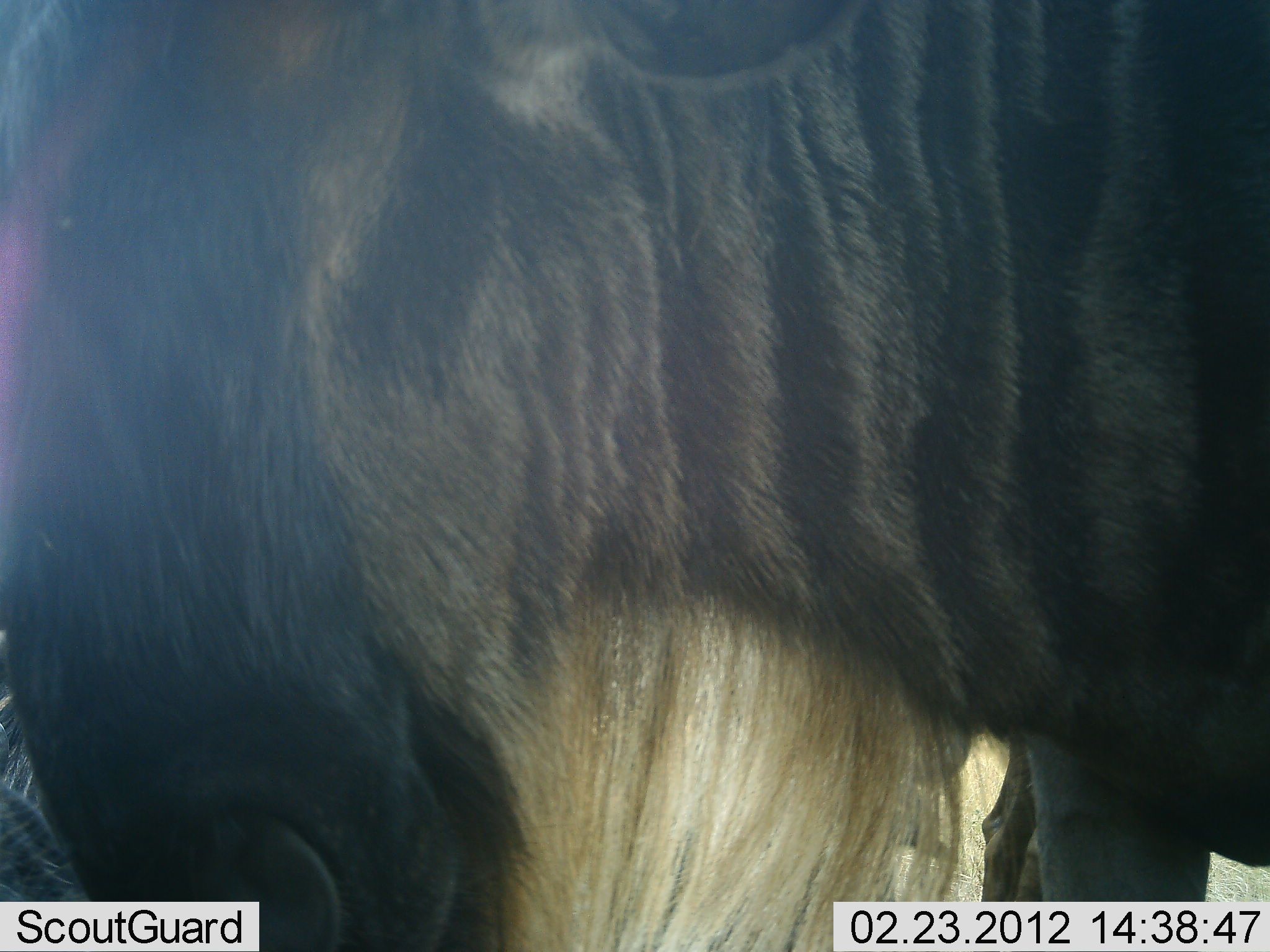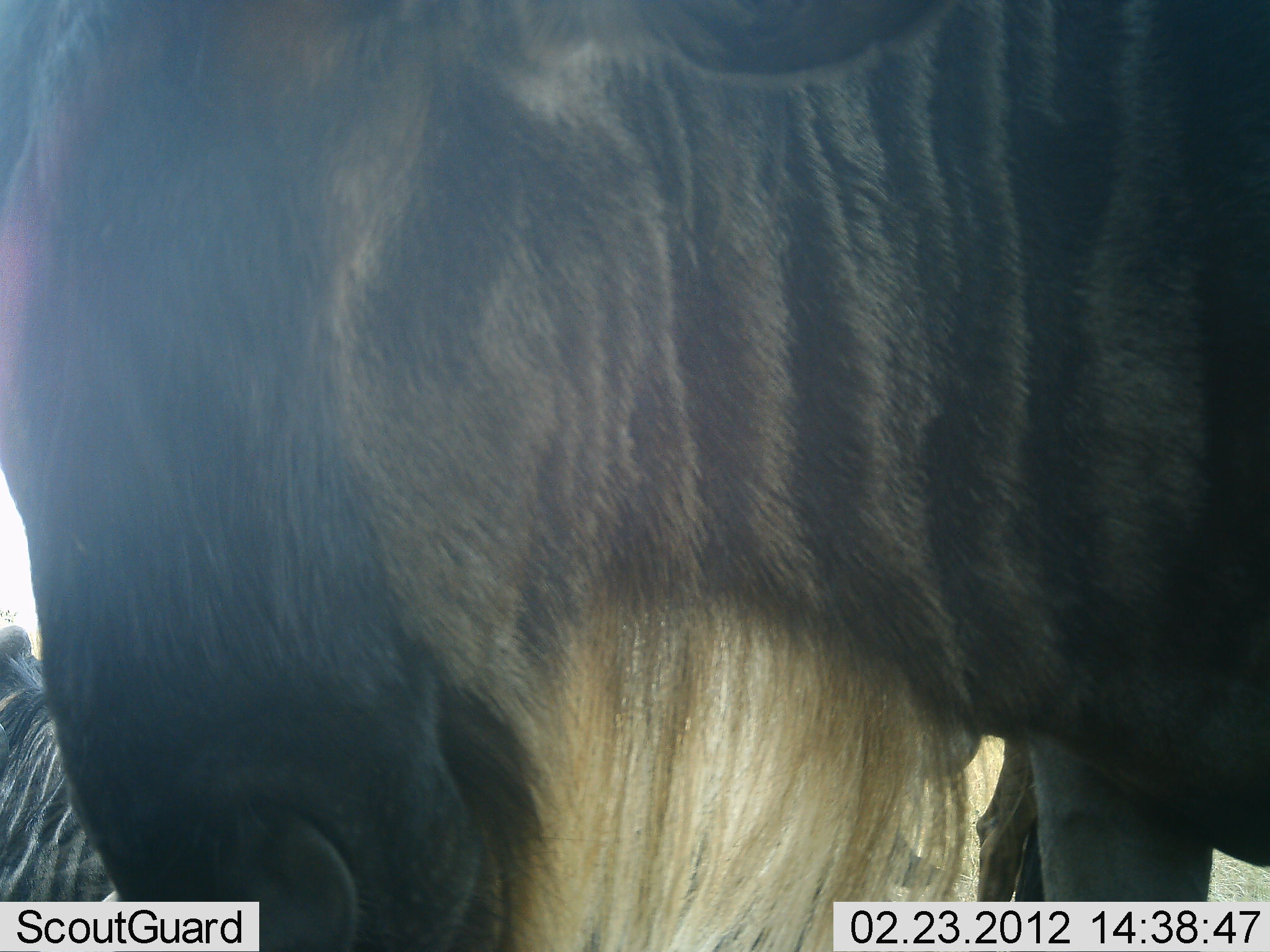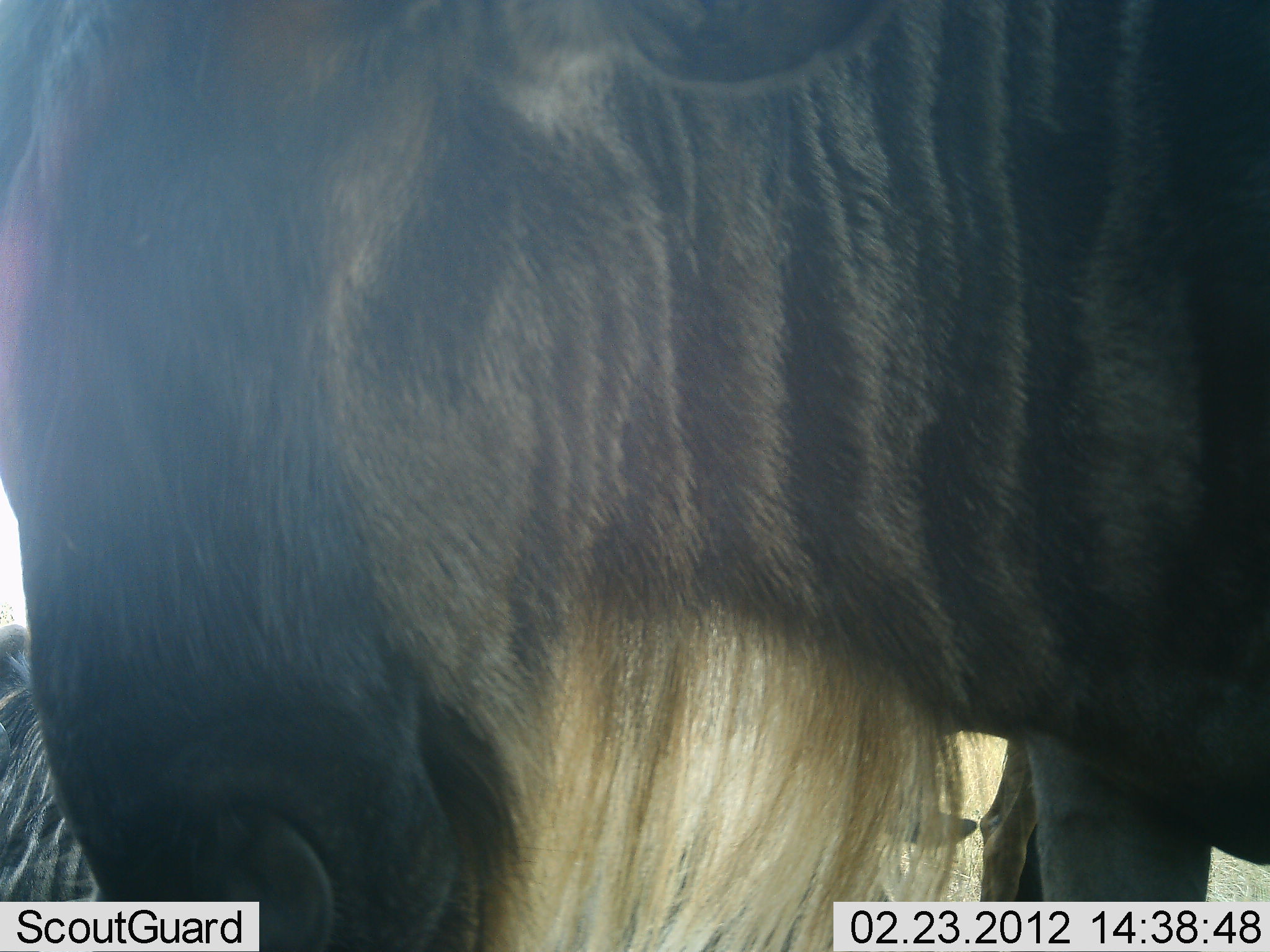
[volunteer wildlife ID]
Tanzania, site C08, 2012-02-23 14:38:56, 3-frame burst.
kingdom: Animalia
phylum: Chordata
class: Mammalia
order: Artiodactyla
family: Bovidae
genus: Connochaetes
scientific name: Connochaetes taurinus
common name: blue wildebeest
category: wildebeest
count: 2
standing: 85%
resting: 37%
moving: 7%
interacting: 7%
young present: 0%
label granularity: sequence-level